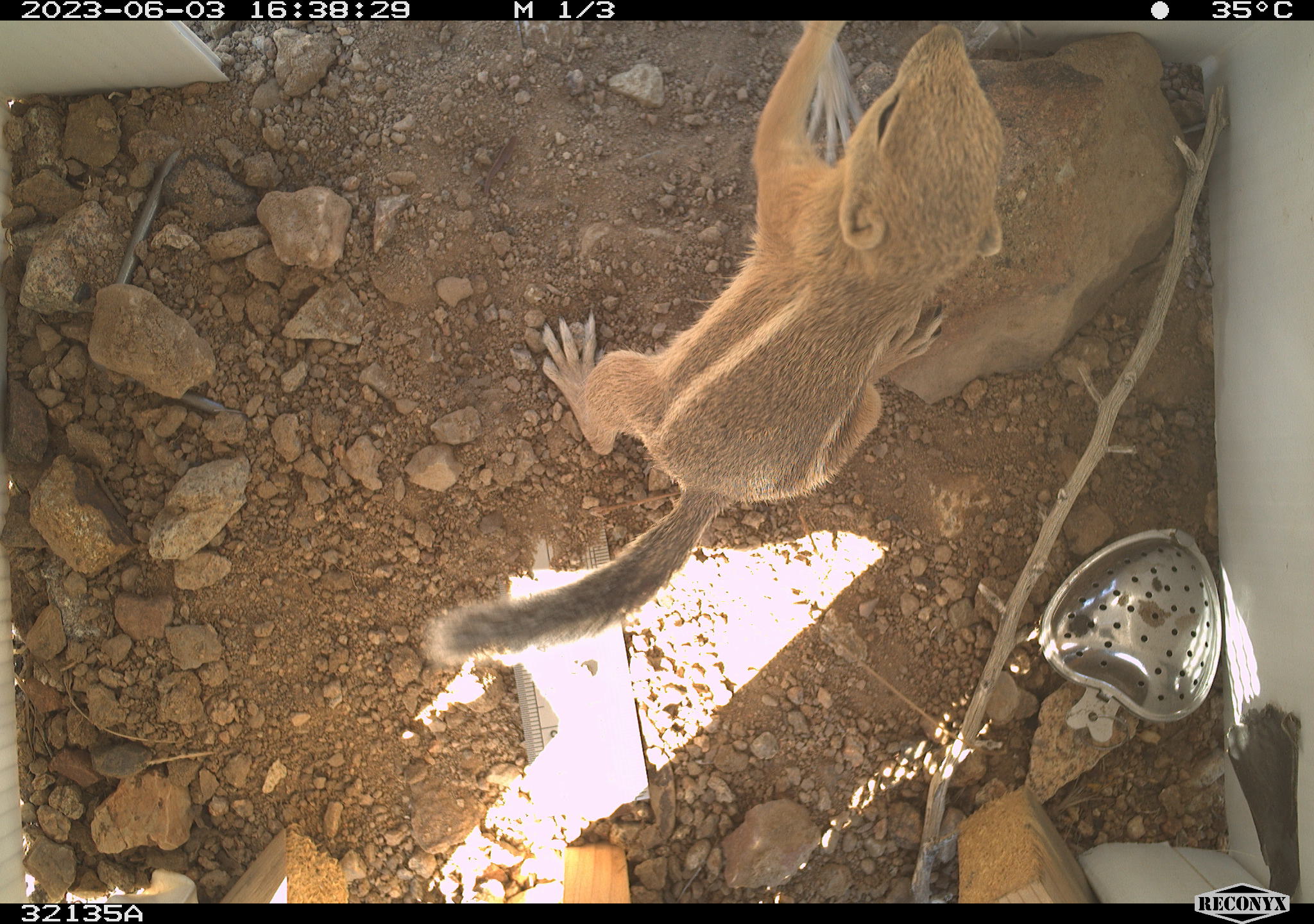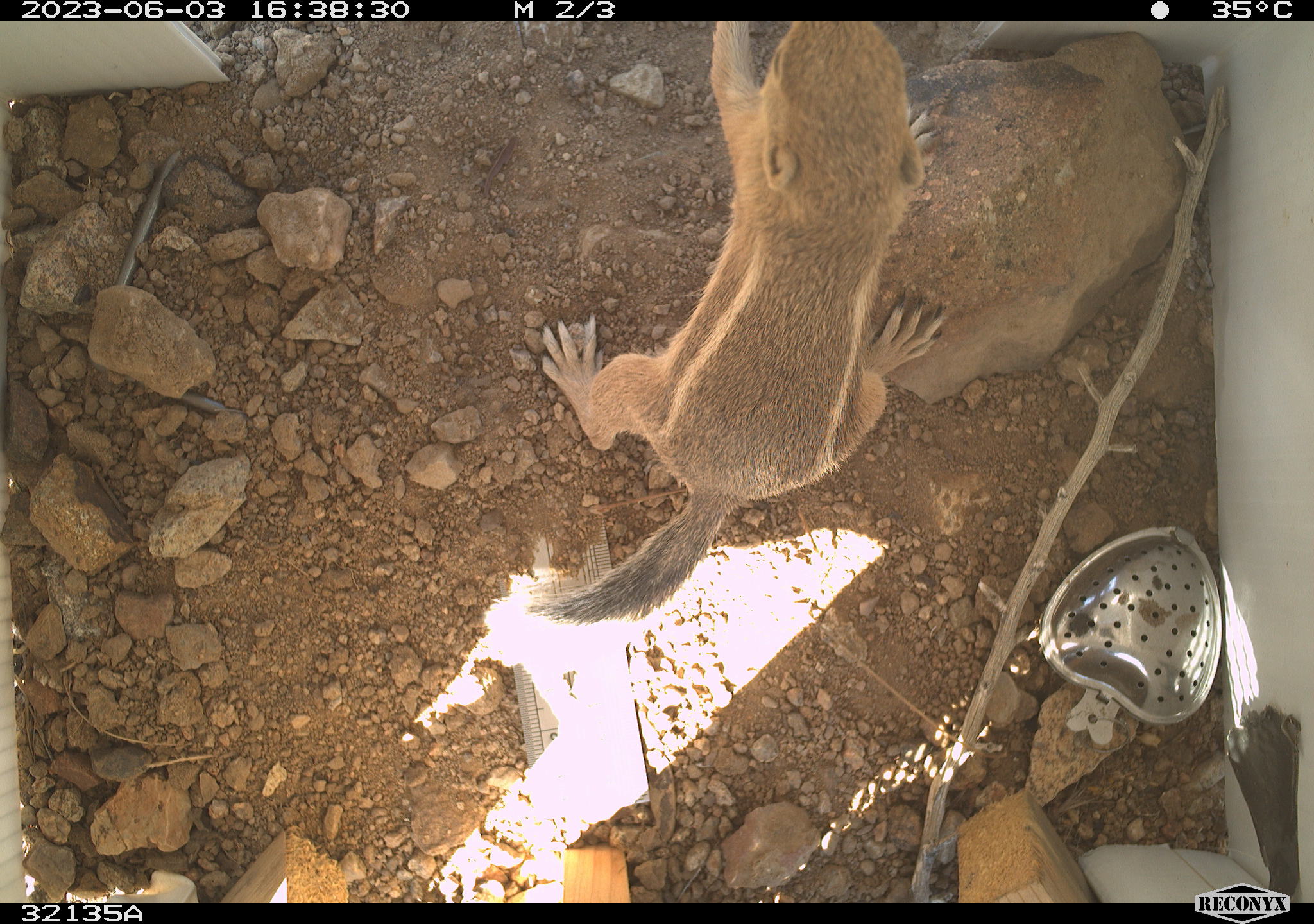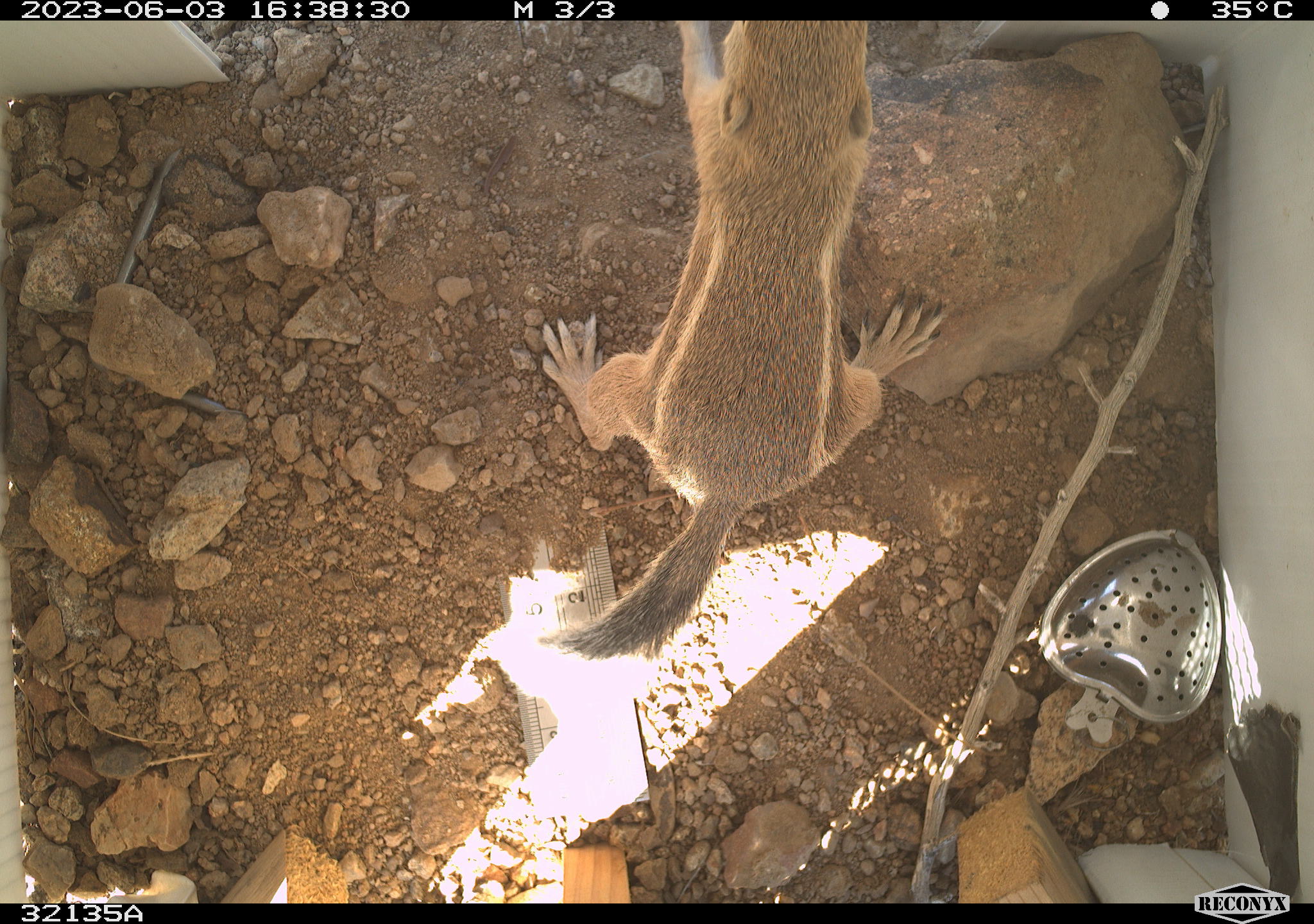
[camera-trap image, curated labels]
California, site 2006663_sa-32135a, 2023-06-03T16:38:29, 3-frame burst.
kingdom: Animalia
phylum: Chordata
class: Mammalia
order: Rodentia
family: Sciuridae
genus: Ammospermophilus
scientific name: Ammospermophilus leucurus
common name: white-tailed antelope squirrel